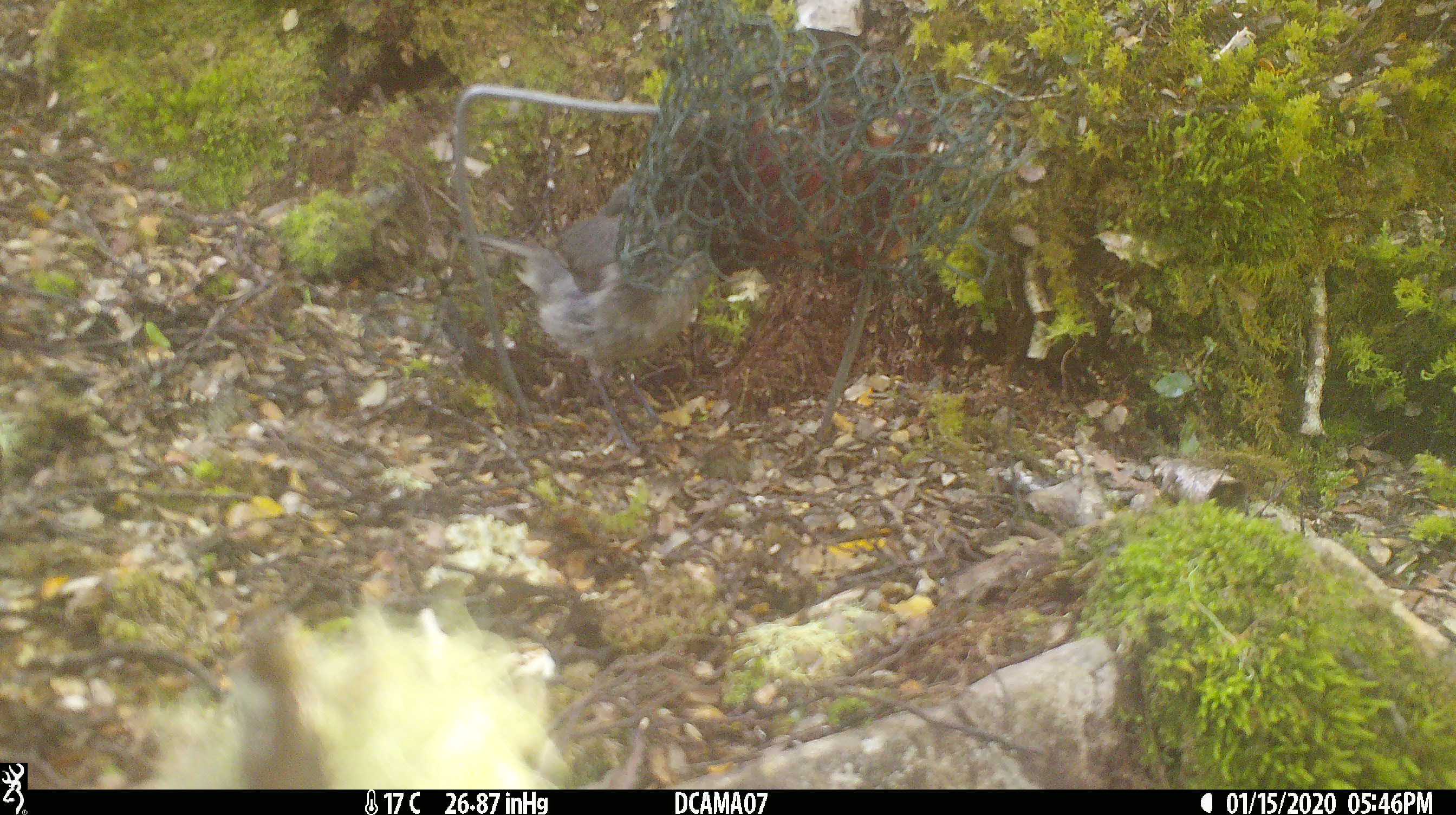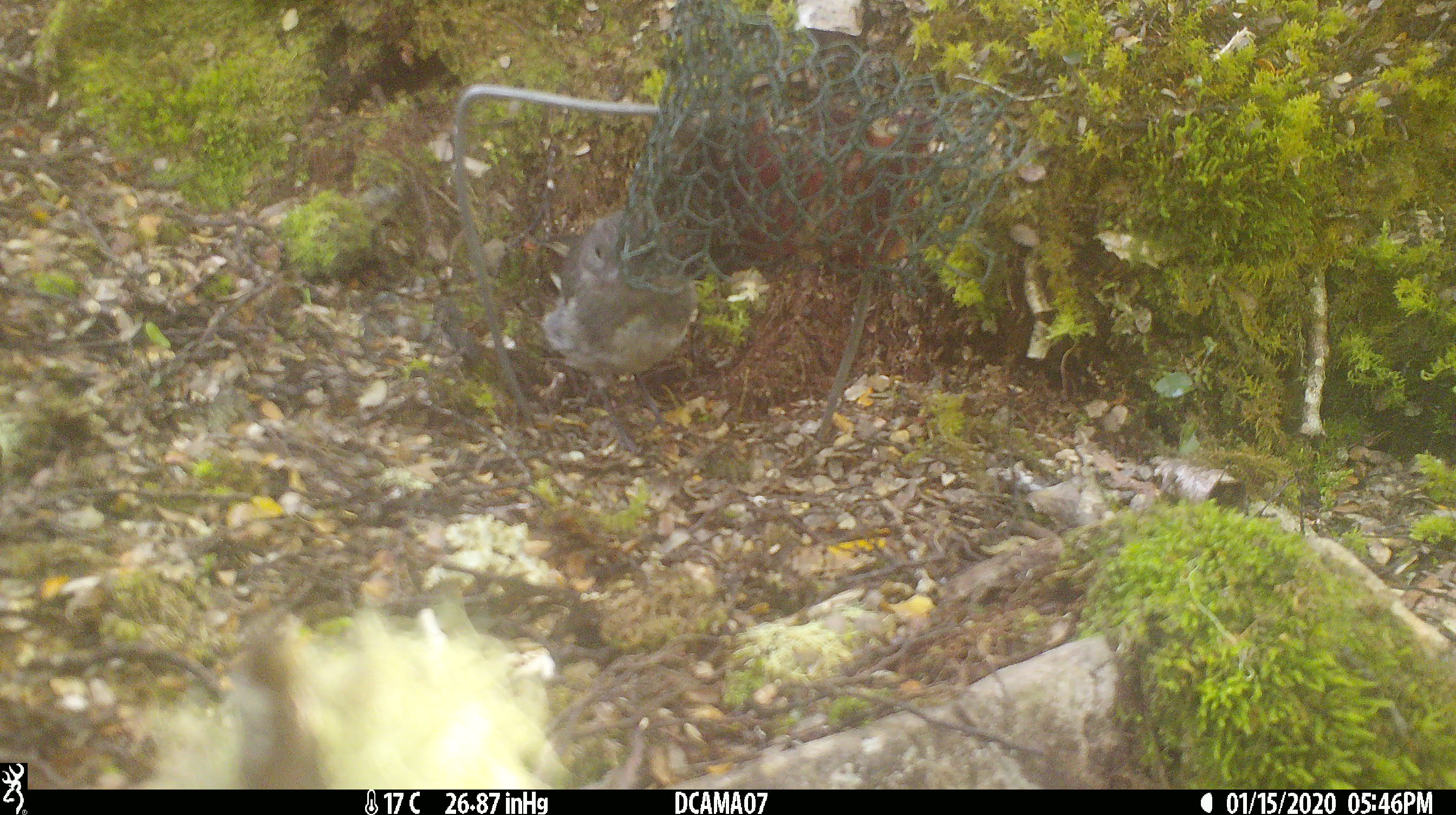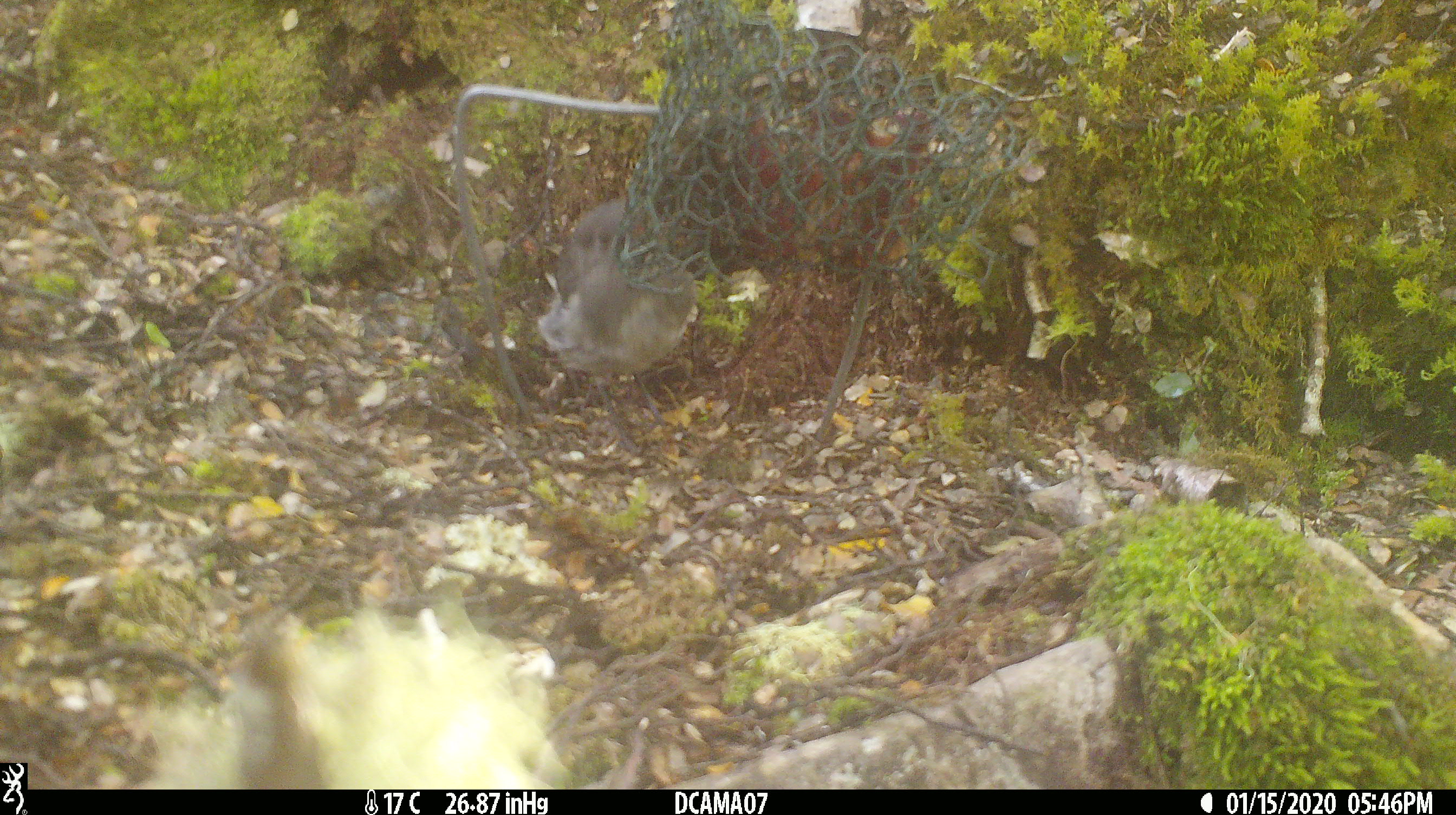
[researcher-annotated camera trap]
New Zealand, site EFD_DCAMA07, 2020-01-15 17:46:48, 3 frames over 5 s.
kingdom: Animalia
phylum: Chordata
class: Aves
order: Passeriformes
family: Petroicidae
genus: Petroica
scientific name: Petroica australis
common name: new zealand robin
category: robin